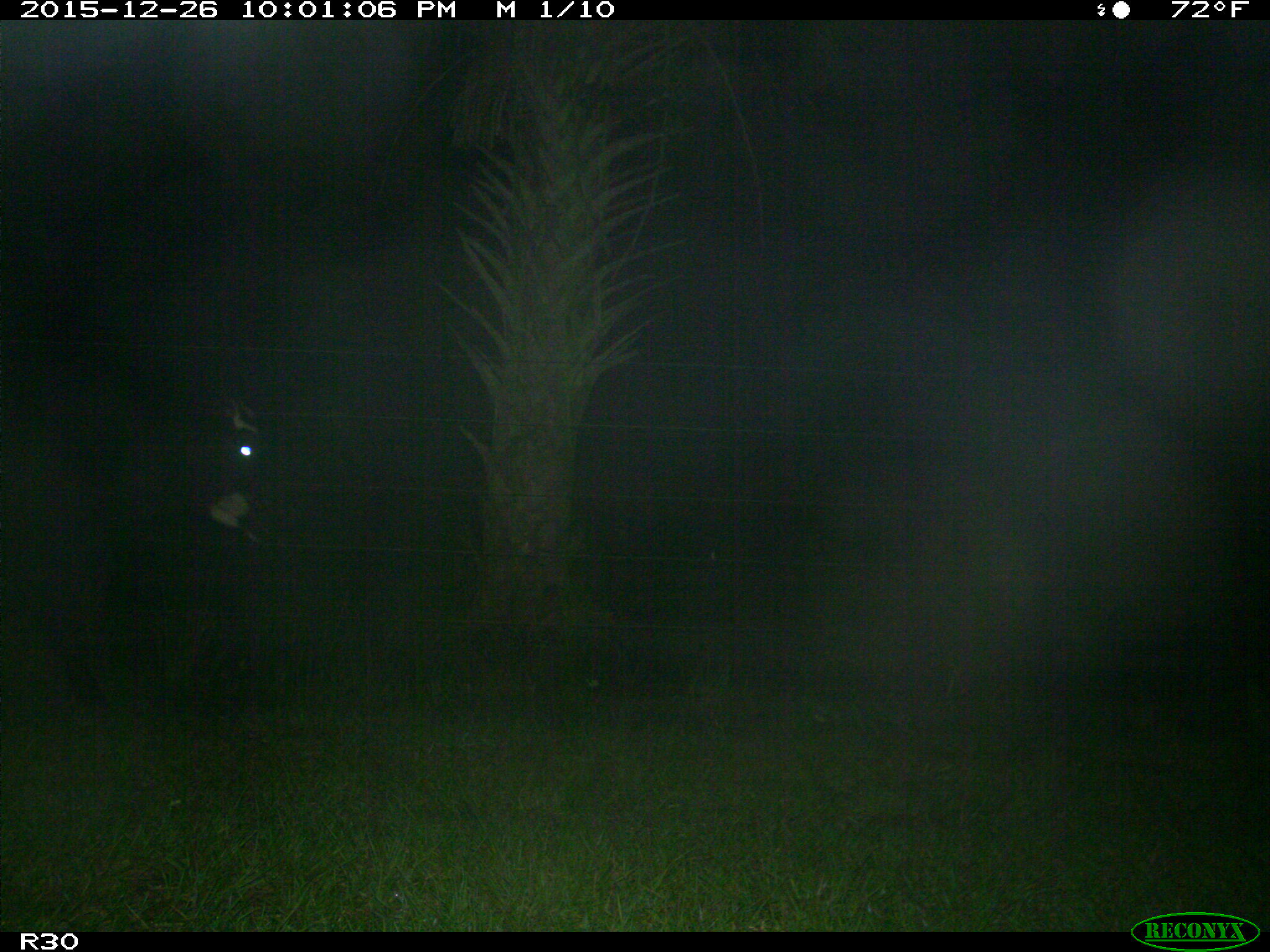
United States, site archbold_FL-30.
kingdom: Animalia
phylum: Chordata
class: Mammalia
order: Artiodactyla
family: Bovidae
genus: Bos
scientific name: Bos taurus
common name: domestic cow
Bos taurus (domestic cow).